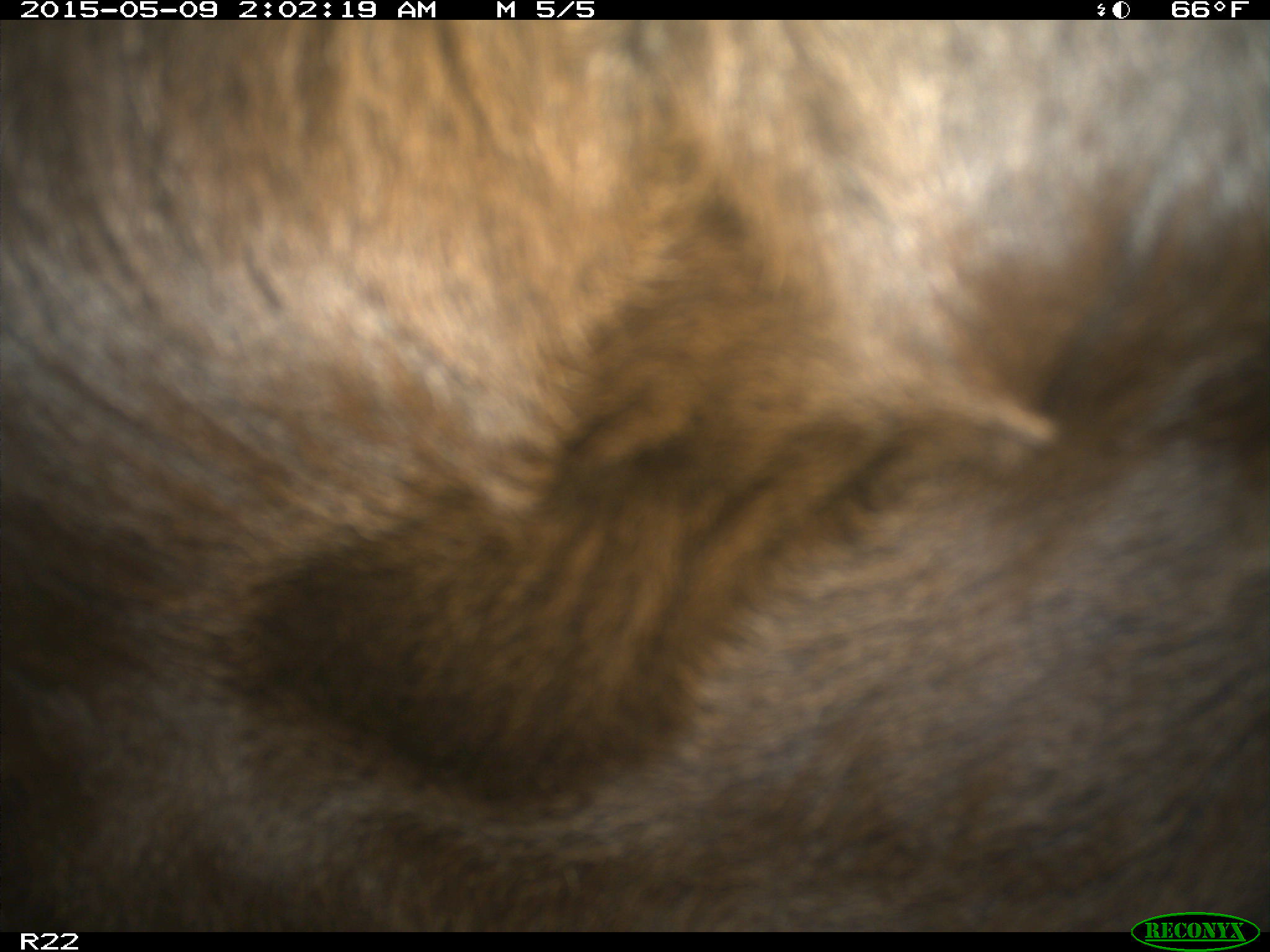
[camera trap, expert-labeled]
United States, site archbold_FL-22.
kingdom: Animalia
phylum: Chordata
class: Mammalia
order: Artiodactyla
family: Bovidae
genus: Bos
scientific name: Bos taurus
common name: domestic cow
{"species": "Bos taurus (domestic cow)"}